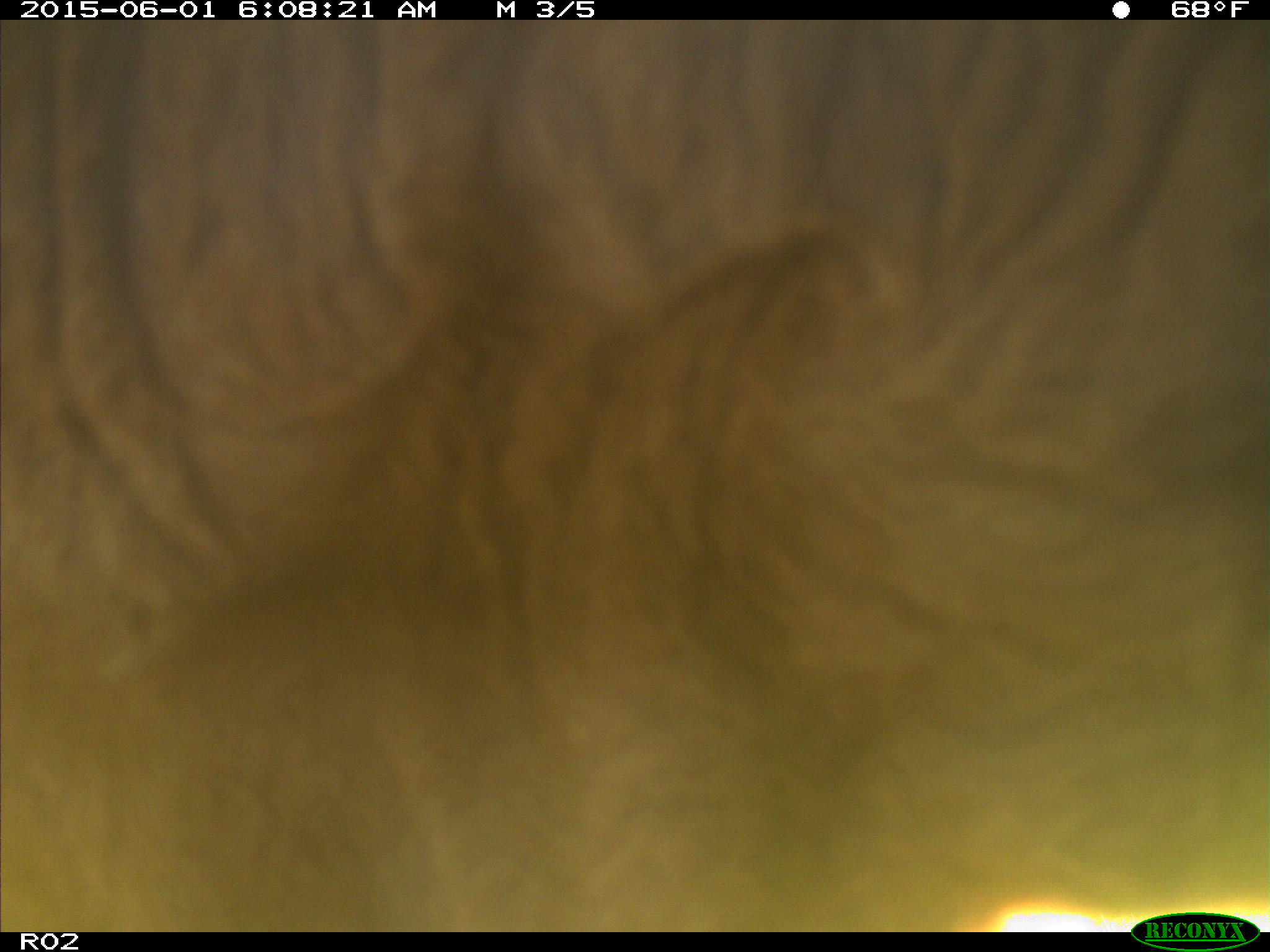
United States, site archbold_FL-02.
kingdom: Animalia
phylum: Chordata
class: Mammalia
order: Artiodactyla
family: Bovidae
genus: Bos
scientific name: Bos taurus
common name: domestic cow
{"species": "Bos taurus (domestic cow)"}